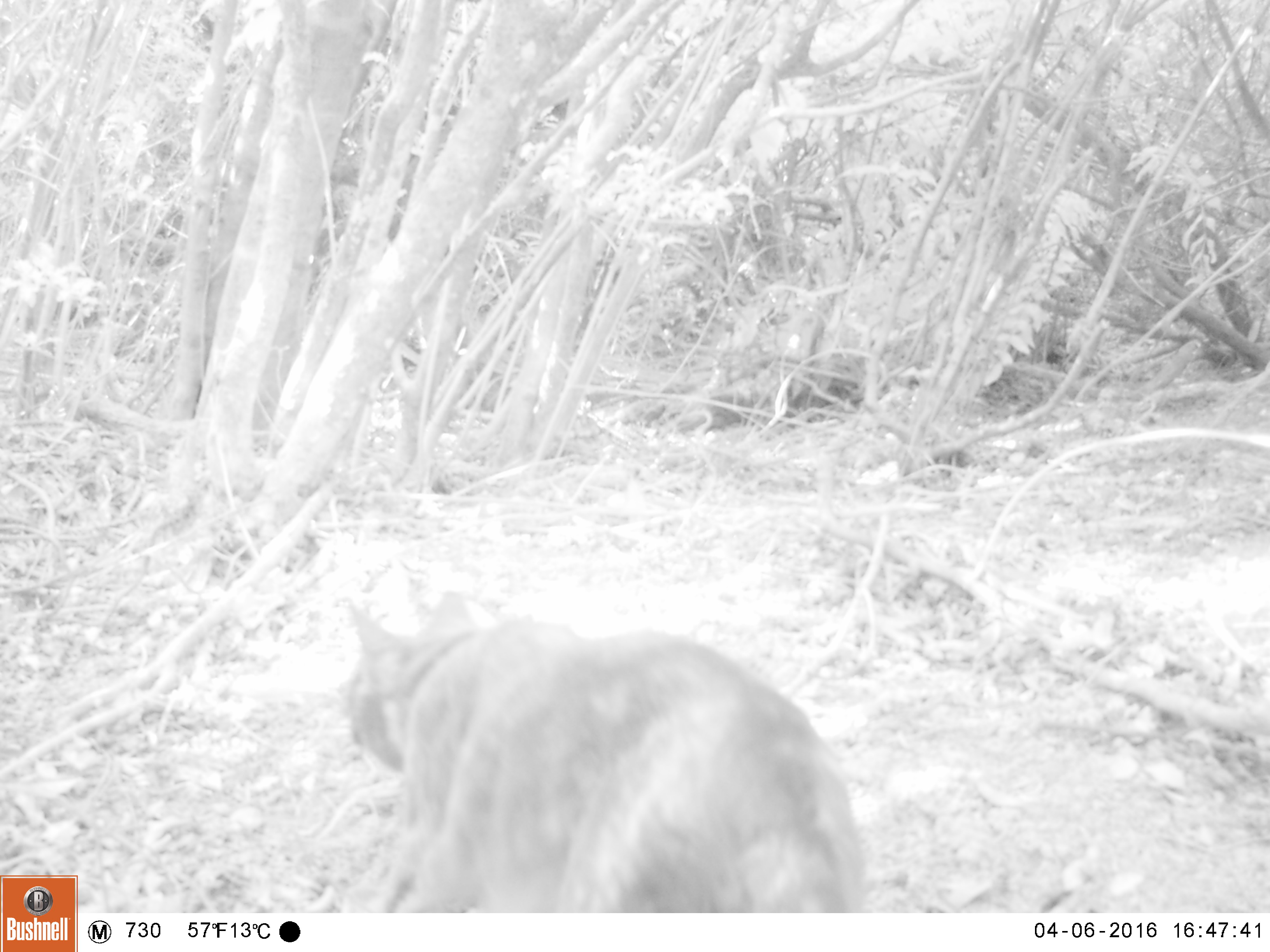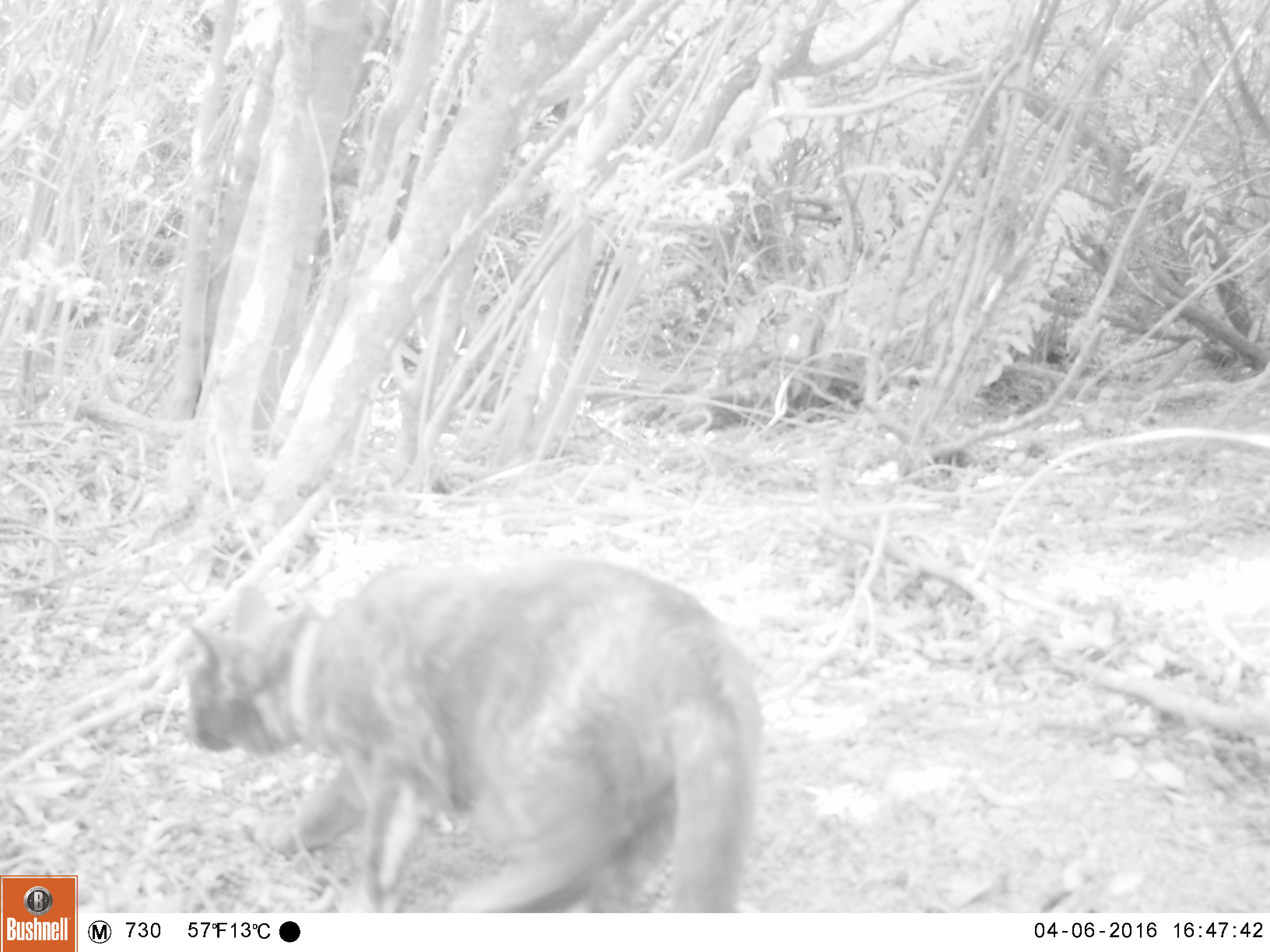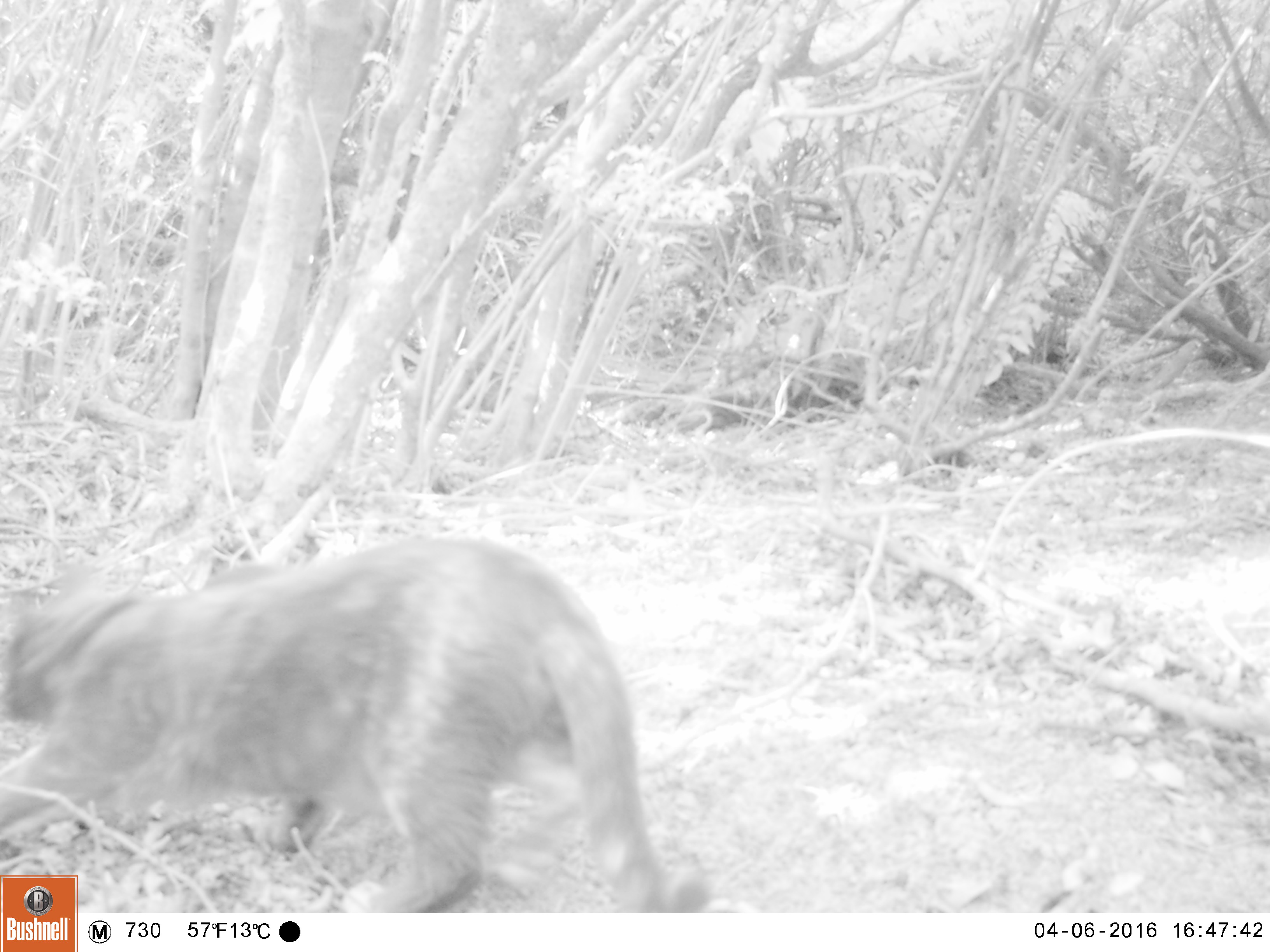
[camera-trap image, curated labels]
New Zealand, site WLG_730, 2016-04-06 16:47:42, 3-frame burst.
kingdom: Animalia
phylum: Chordata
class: Mammalia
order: Carnivora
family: Felidae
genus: Felis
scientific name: Felis catus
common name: domestic cat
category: cat